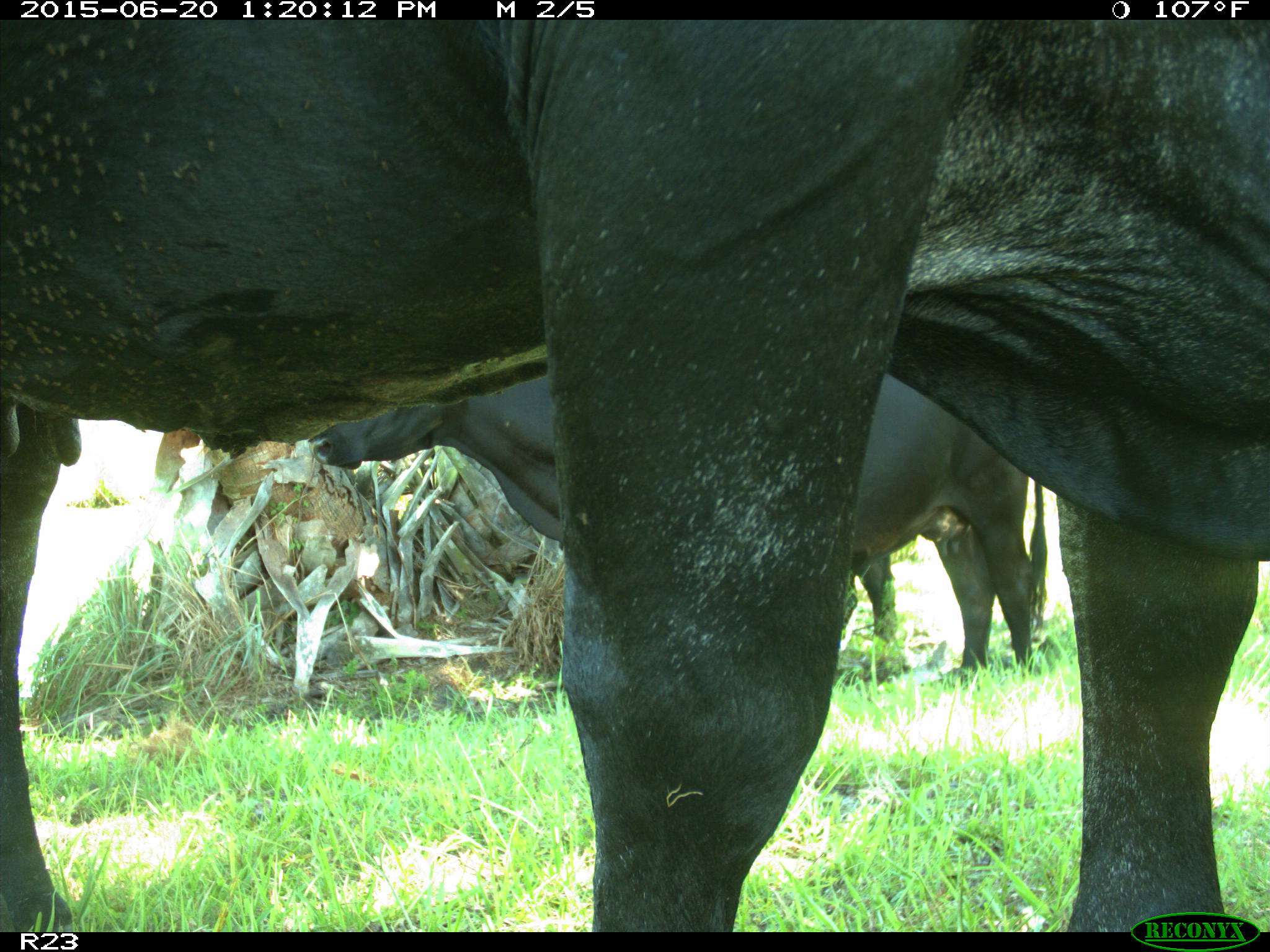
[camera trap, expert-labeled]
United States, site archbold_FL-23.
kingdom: Animalia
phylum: Chordata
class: Mammalia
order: Artiodactyla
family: Bovidae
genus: Bos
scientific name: Bos taurus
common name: domestic cow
Bos taurus (domestic cow).